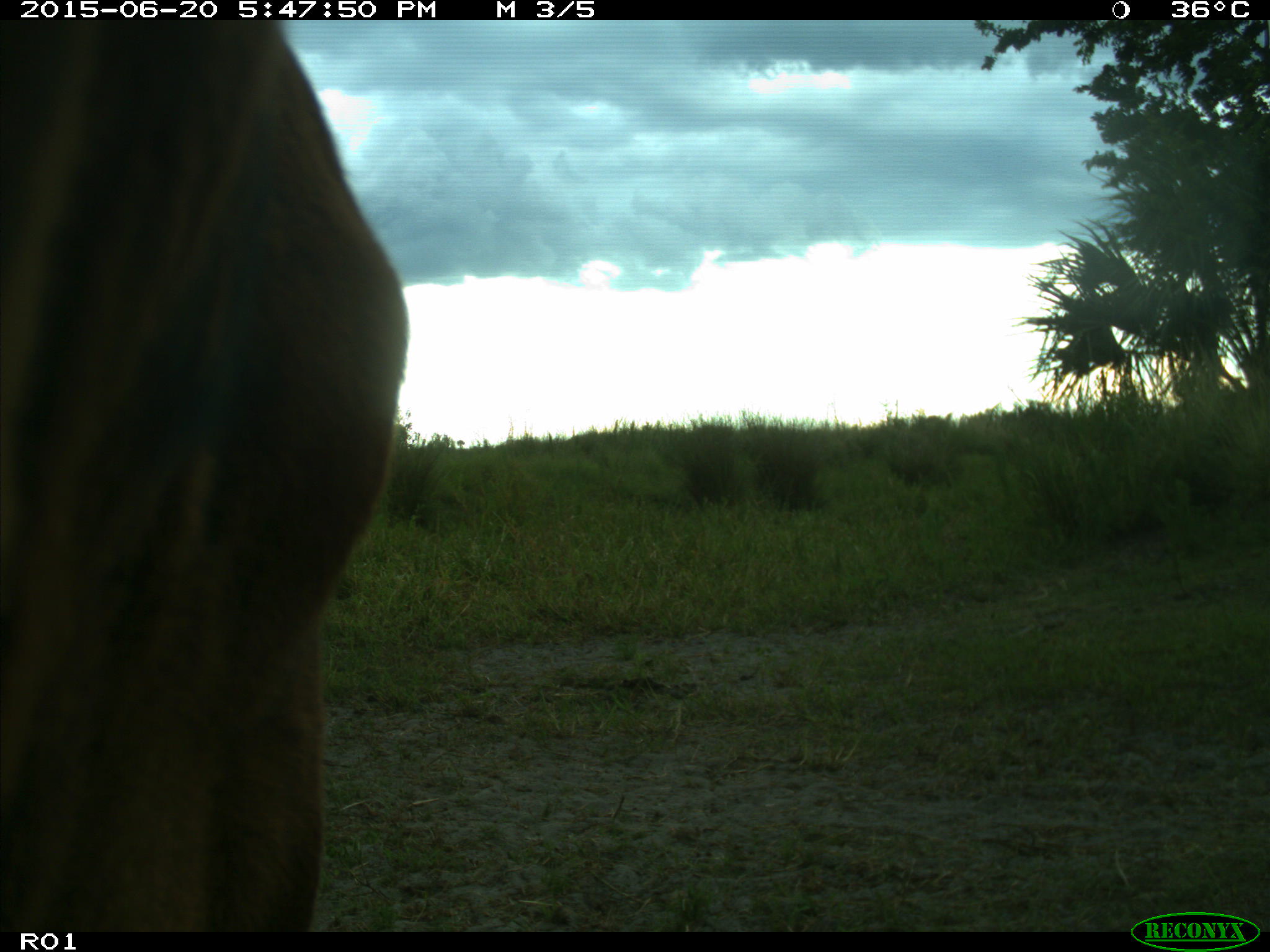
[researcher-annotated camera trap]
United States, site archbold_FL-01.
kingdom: Animalia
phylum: Chordata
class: Mammalia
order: Artiodactyla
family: Bovidae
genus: Bos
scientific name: Bos taurus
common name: domestic cow